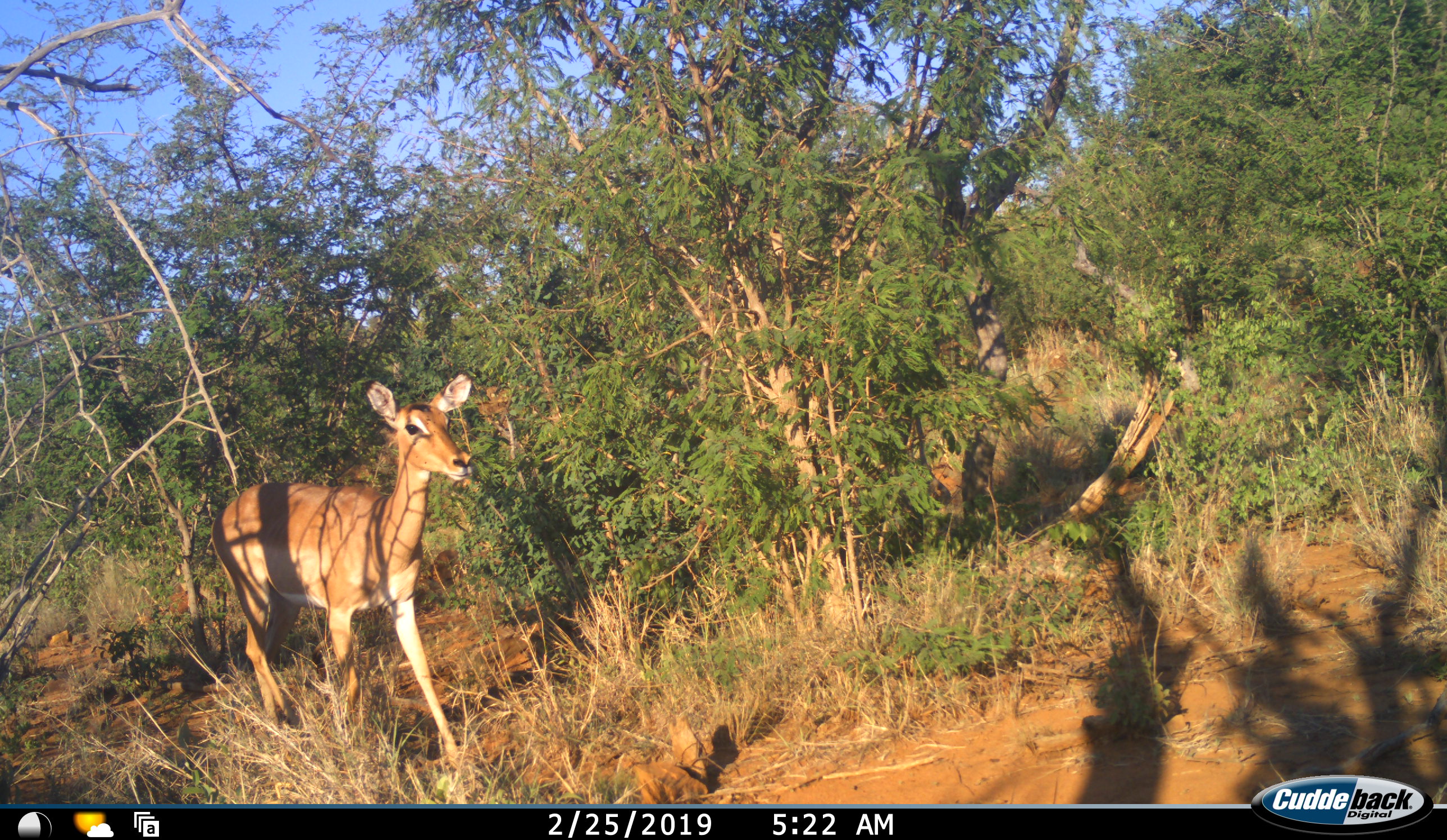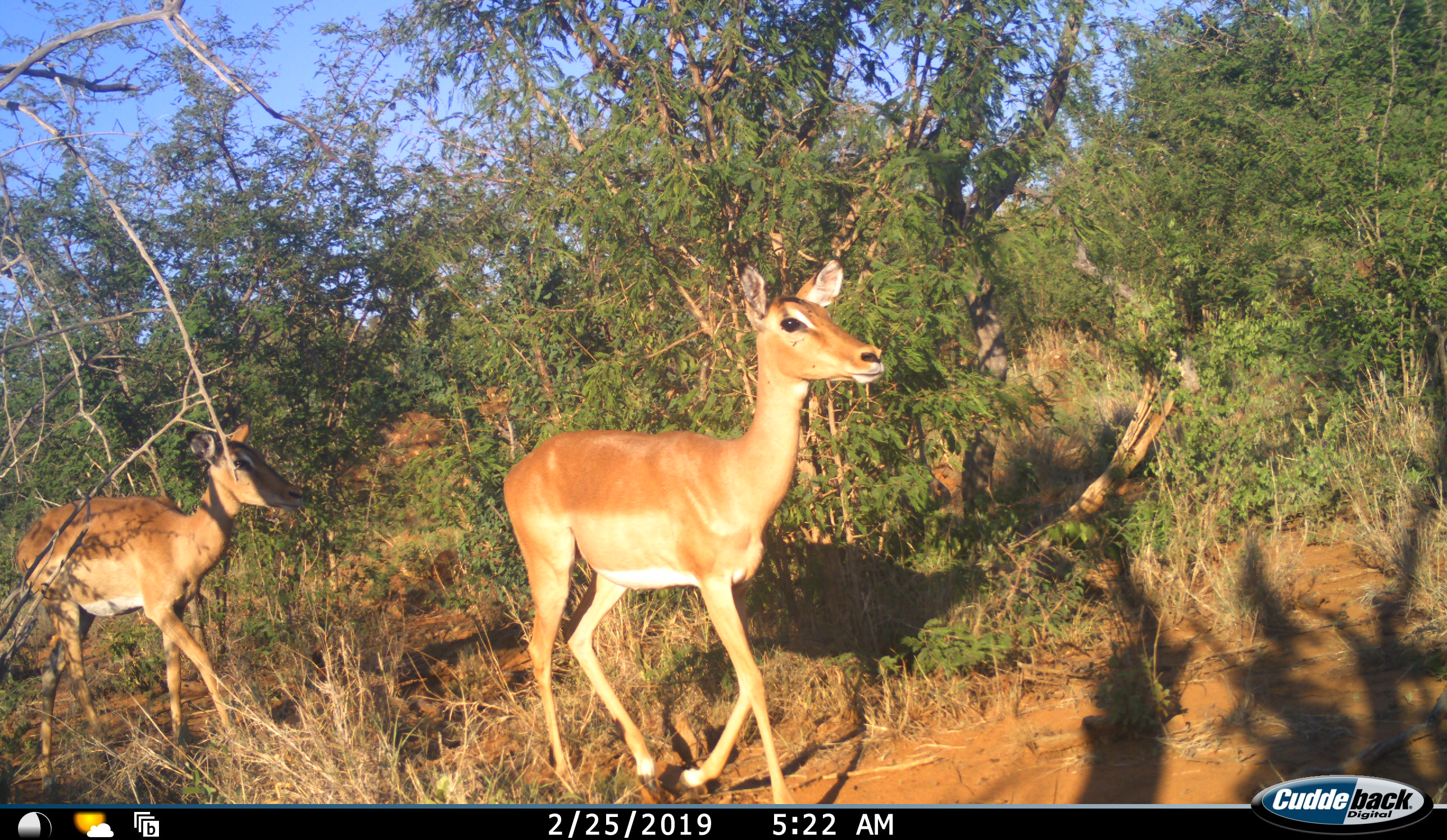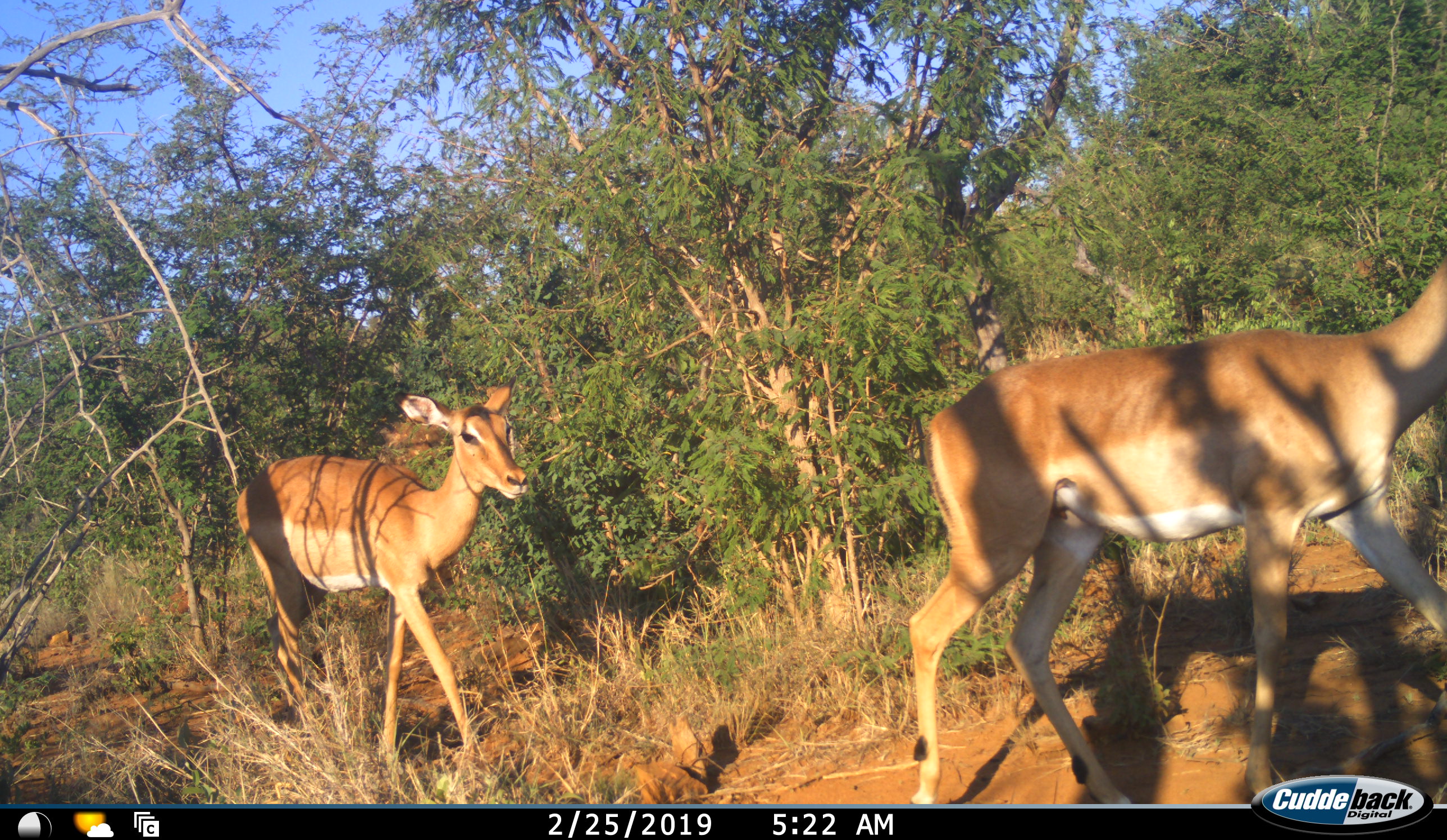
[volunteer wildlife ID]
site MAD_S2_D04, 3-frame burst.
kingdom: Animalia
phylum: Chordata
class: Mammalia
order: Artiodactyla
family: Bovidae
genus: Aepyceros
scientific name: Aepyceros melampus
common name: impala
Impala (Aepyceros melampus), count 2. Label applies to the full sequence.